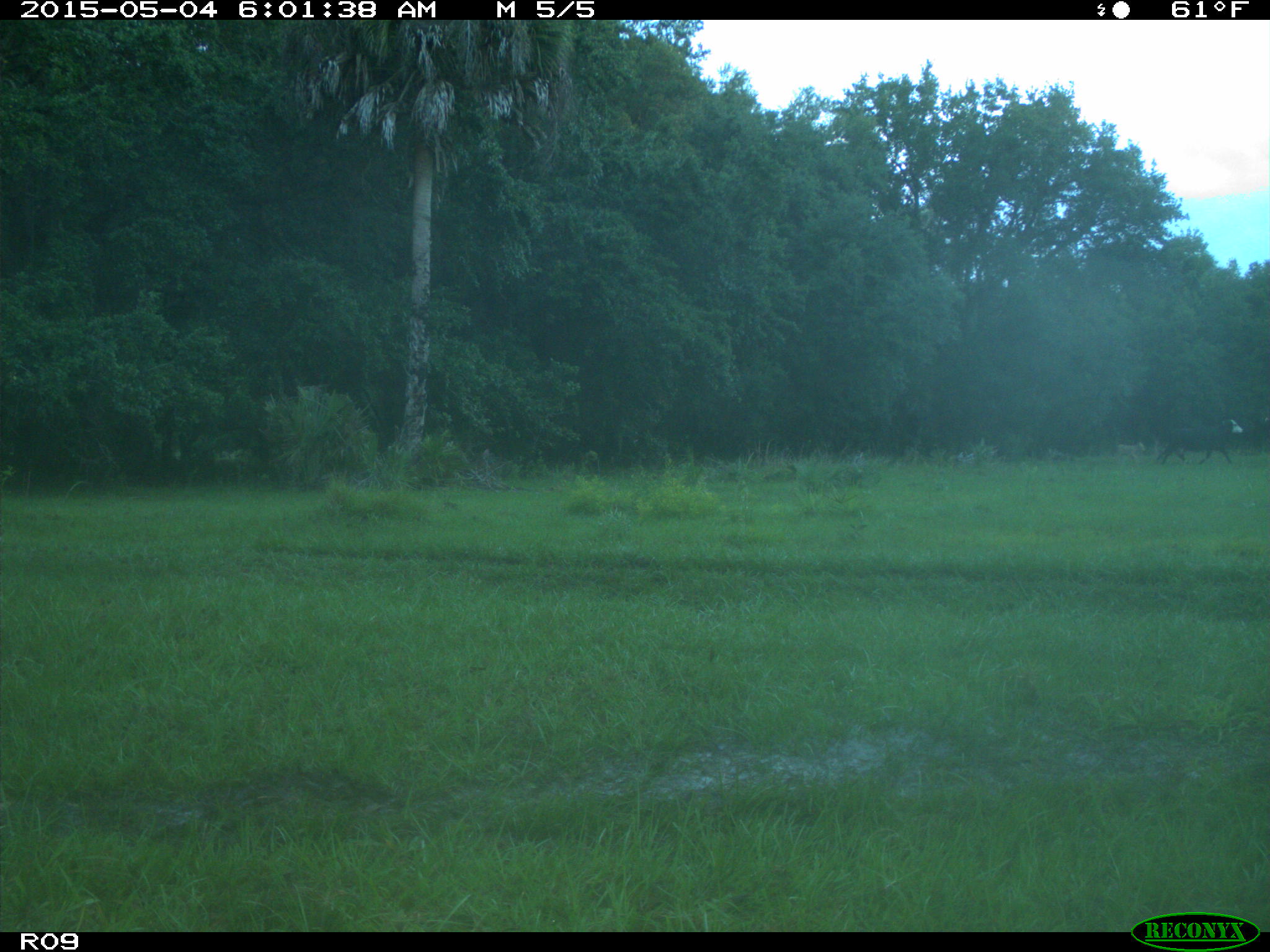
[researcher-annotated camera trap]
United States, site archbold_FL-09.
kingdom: Animalia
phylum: Chordata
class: Mammalia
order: Artiodactyla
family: Bovidae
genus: Bos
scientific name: Bos taurus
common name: domestic cow